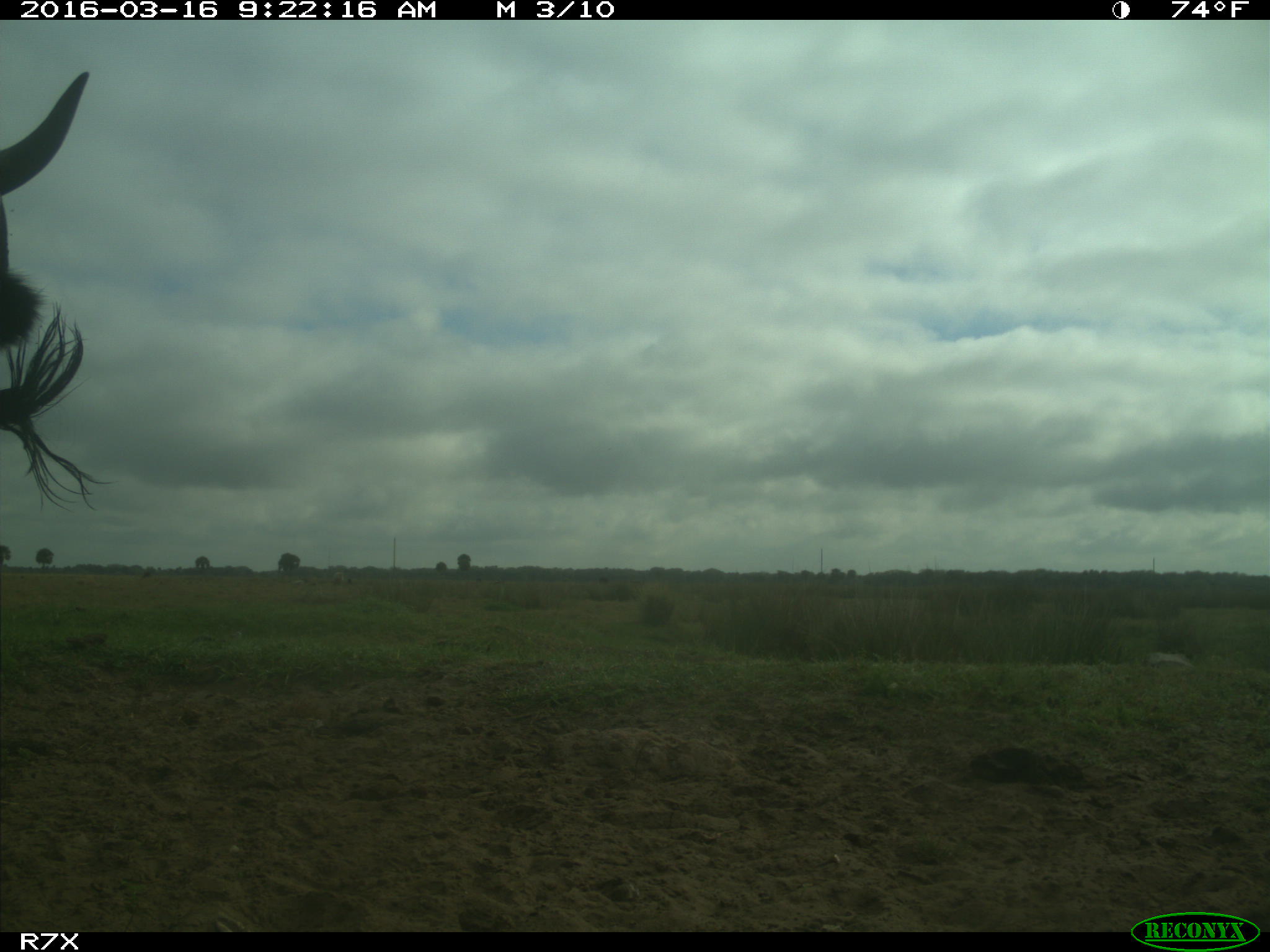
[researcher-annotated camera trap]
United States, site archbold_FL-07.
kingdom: Animalia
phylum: Chordata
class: Mammalia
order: Artiodactyla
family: Bovidae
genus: Bos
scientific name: Bos taurus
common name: domestic cow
Bos taurus (domestic cow).